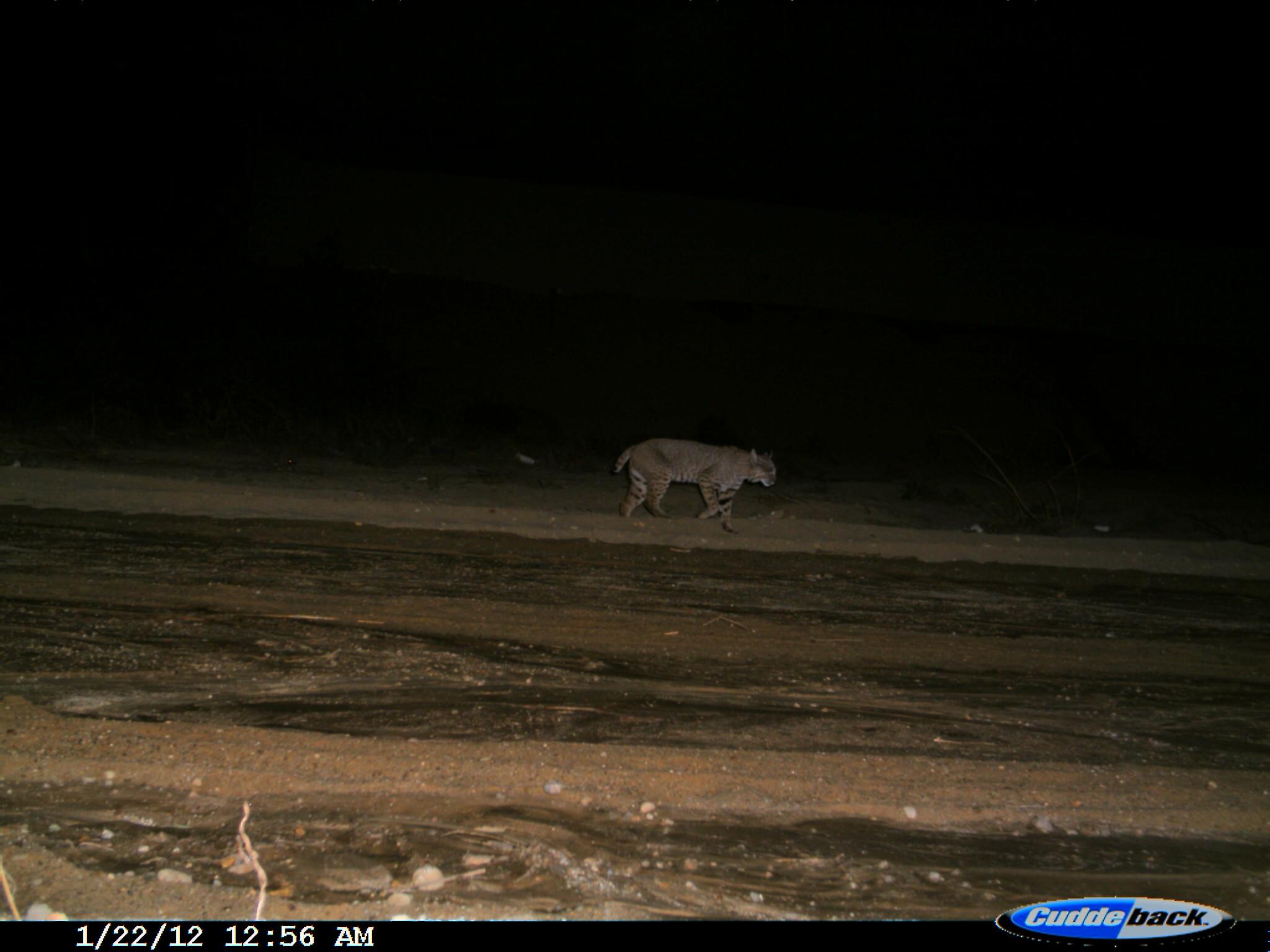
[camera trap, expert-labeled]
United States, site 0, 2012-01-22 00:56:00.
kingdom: Animalia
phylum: Chordata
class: Mammalia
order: Carnivora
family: Felidae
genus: Lynx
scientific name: Lynx rufus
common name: bobcat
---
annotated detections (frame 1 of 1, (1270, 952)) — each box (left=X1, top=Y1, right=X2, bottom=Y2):
bobcat: (left=615, top=413, right=778, bottom=541)